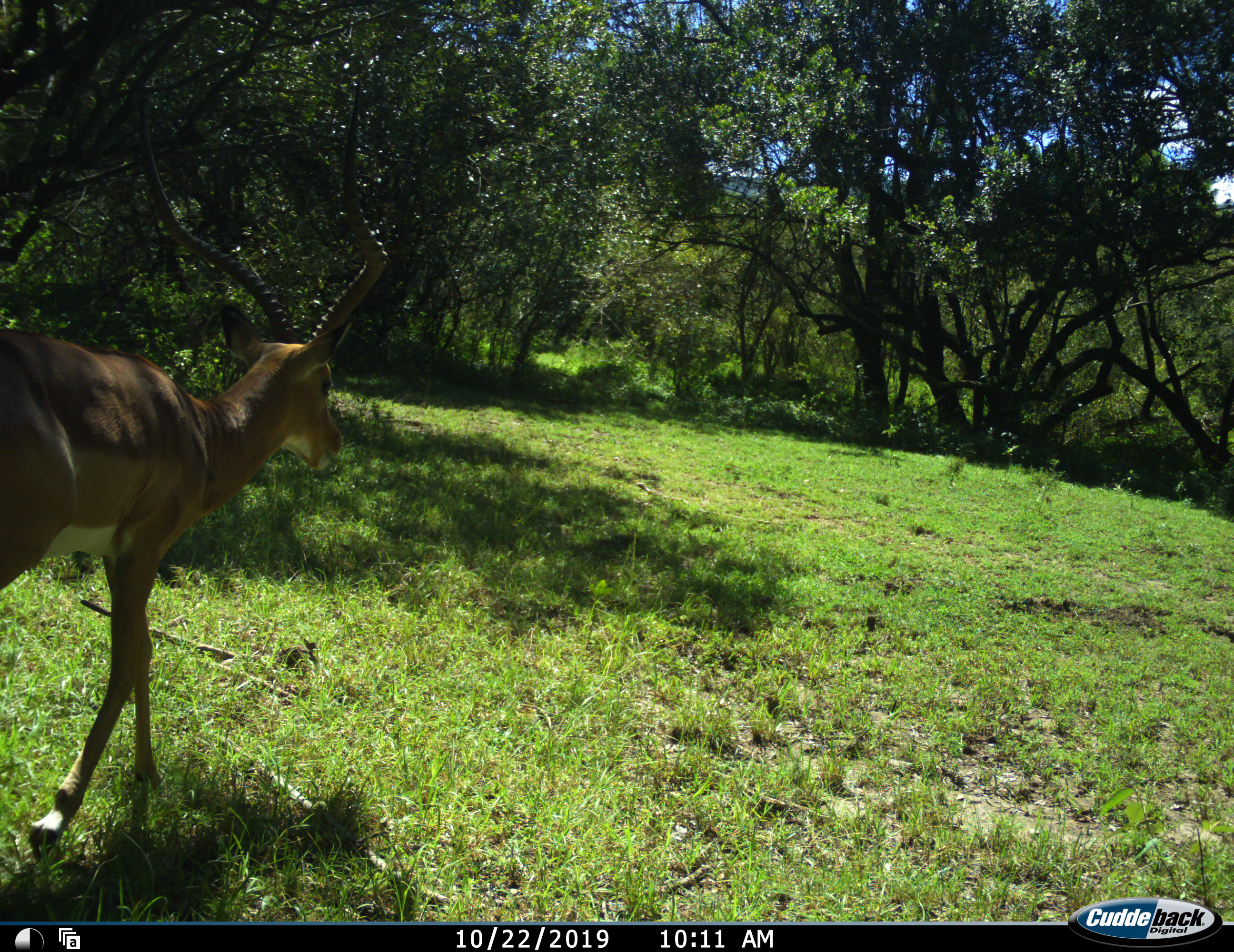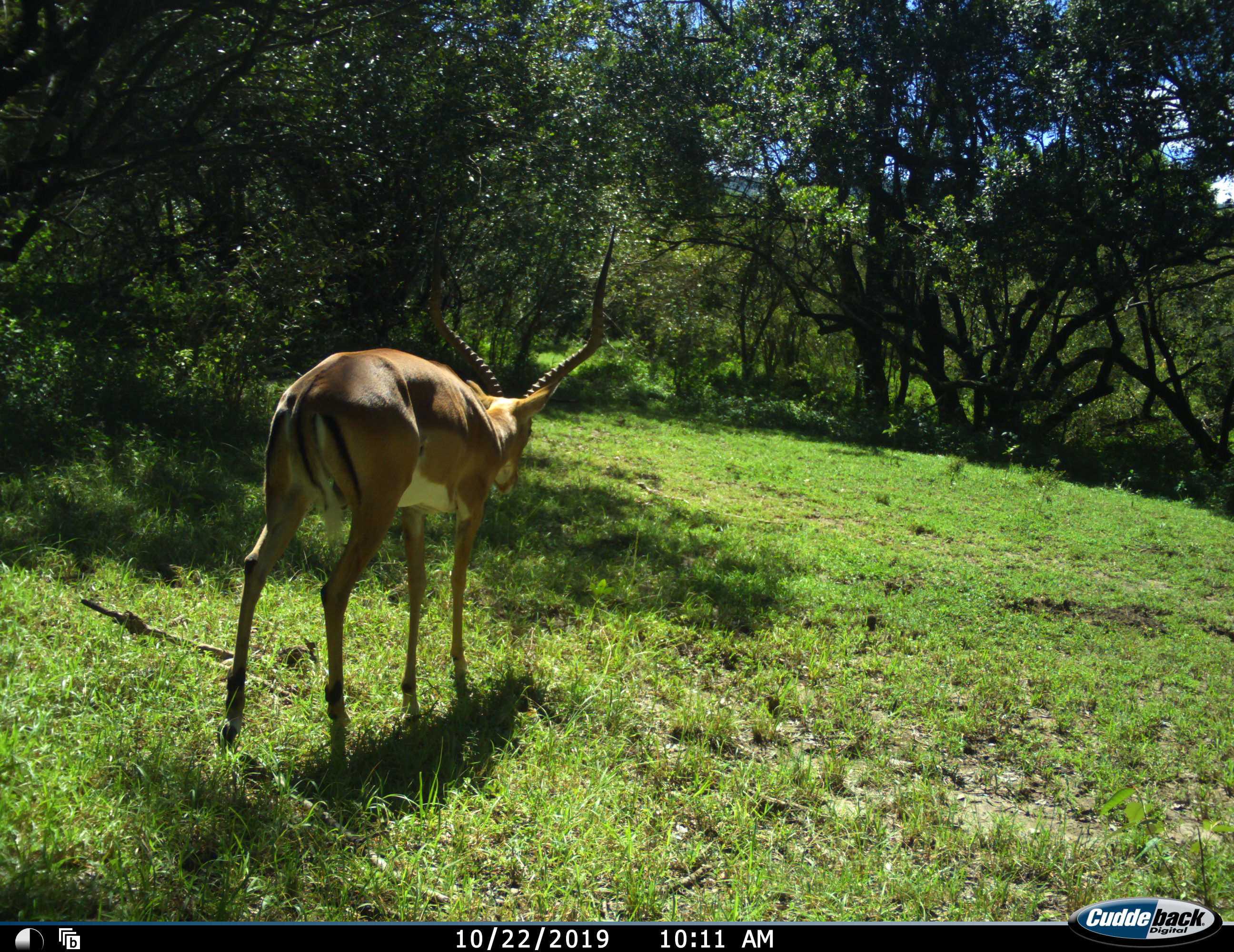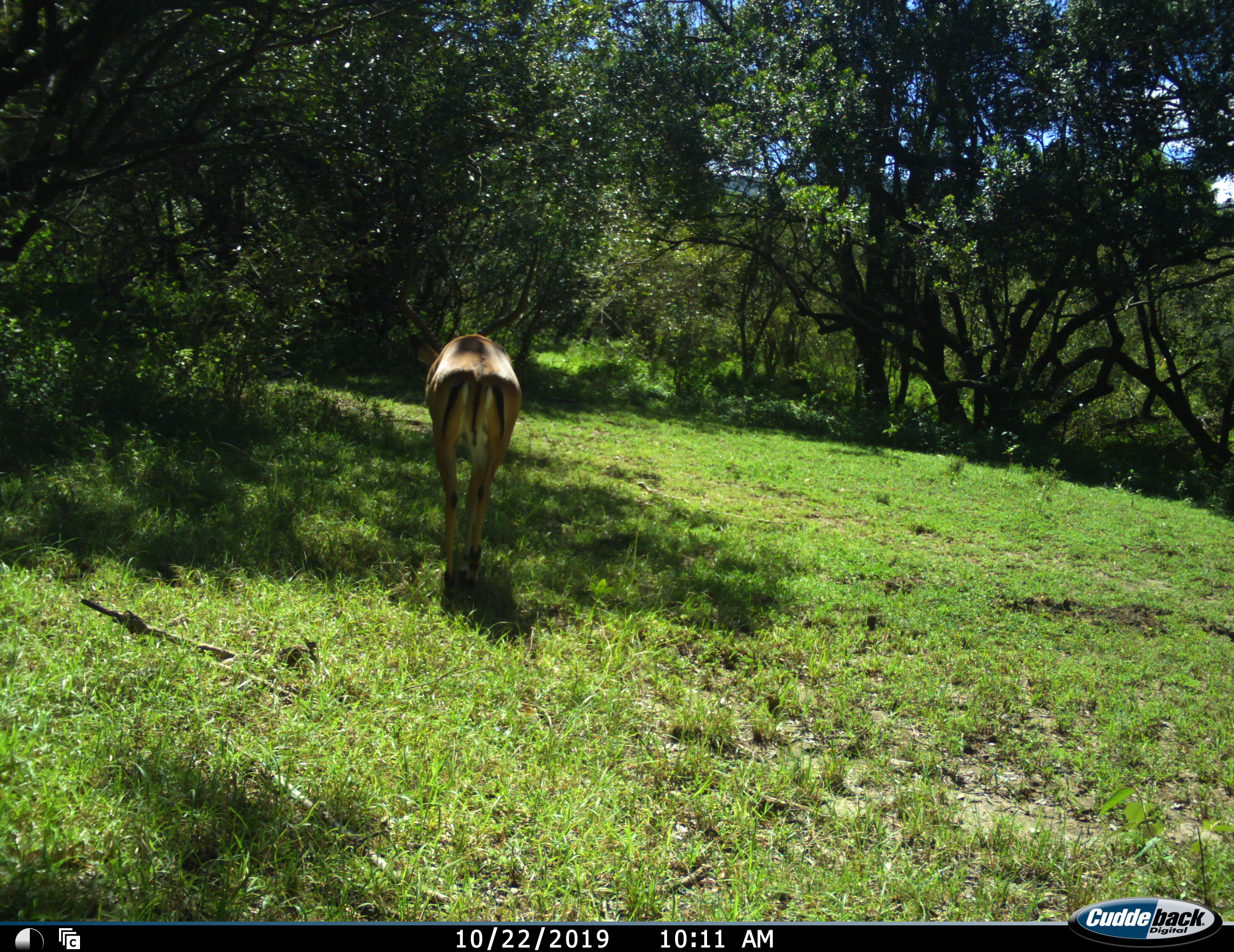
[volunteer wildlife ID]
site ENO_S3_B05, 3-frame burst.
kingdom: Animalia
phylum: Chordata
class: Mammalia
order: Artiodactyla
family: Bovidae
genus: Aepyceros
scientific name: Aepyceros melampus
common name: impala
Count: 1.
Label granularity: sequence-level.